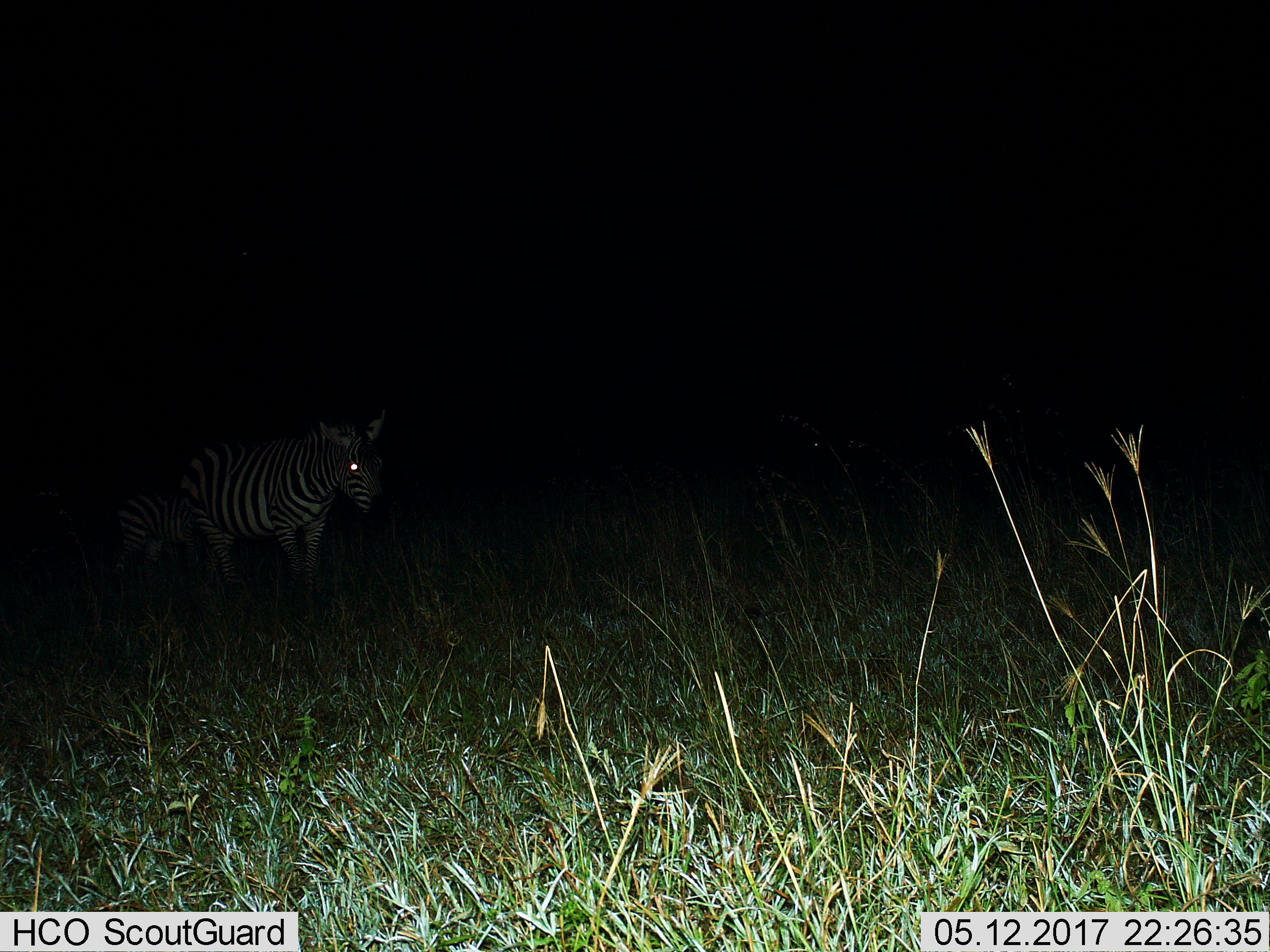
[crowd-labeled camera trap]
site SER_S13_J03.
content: unidentified animal